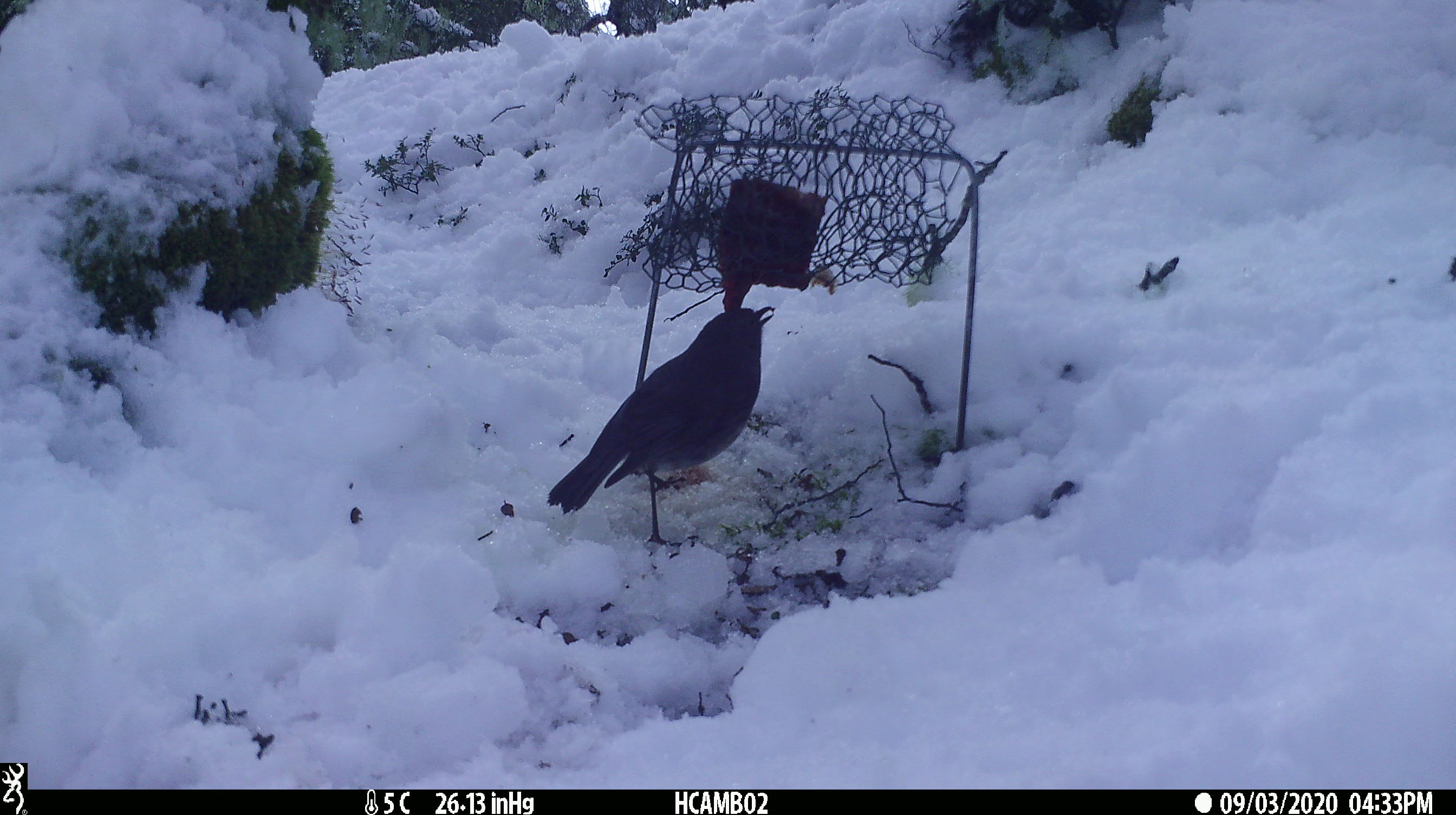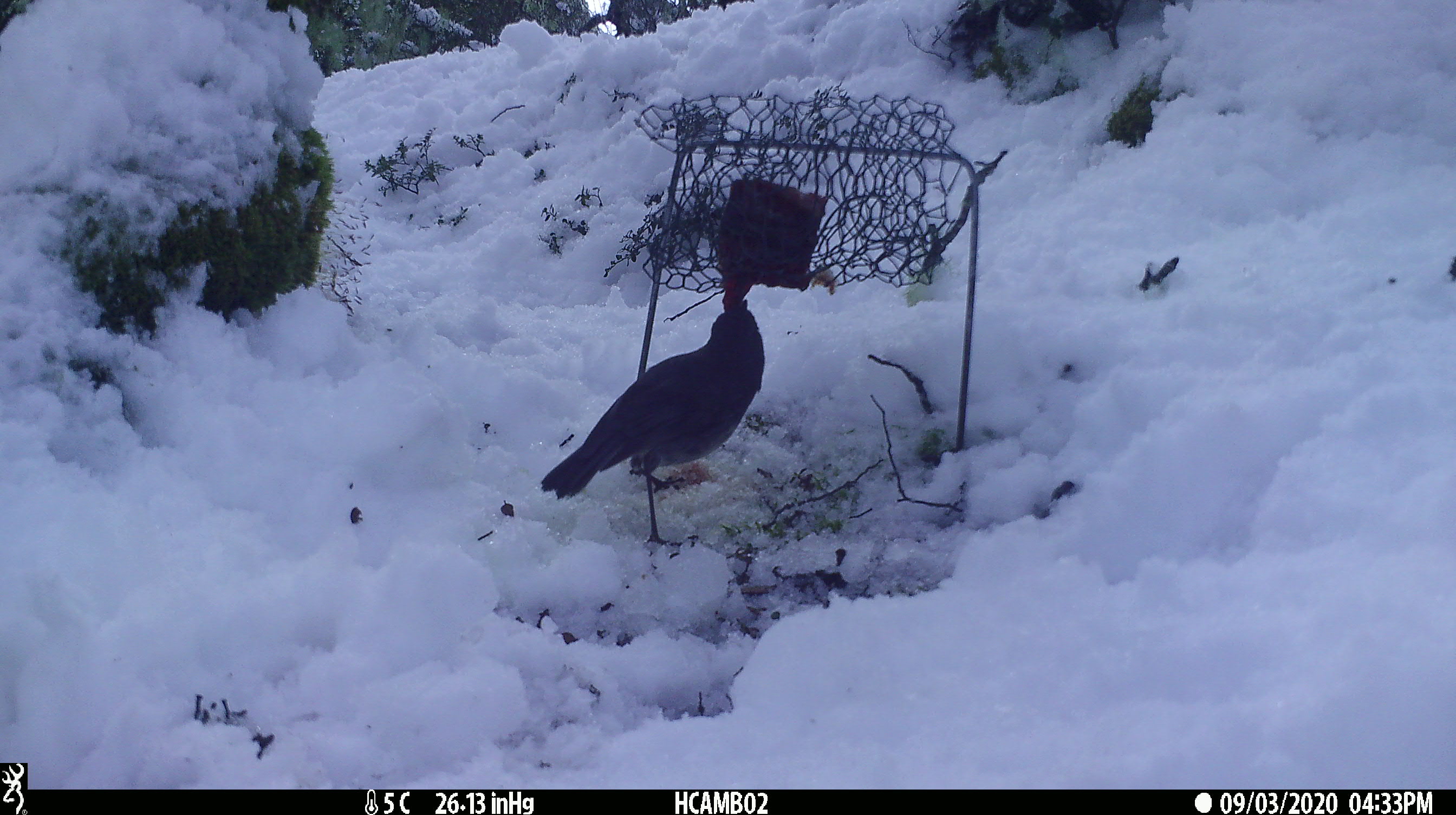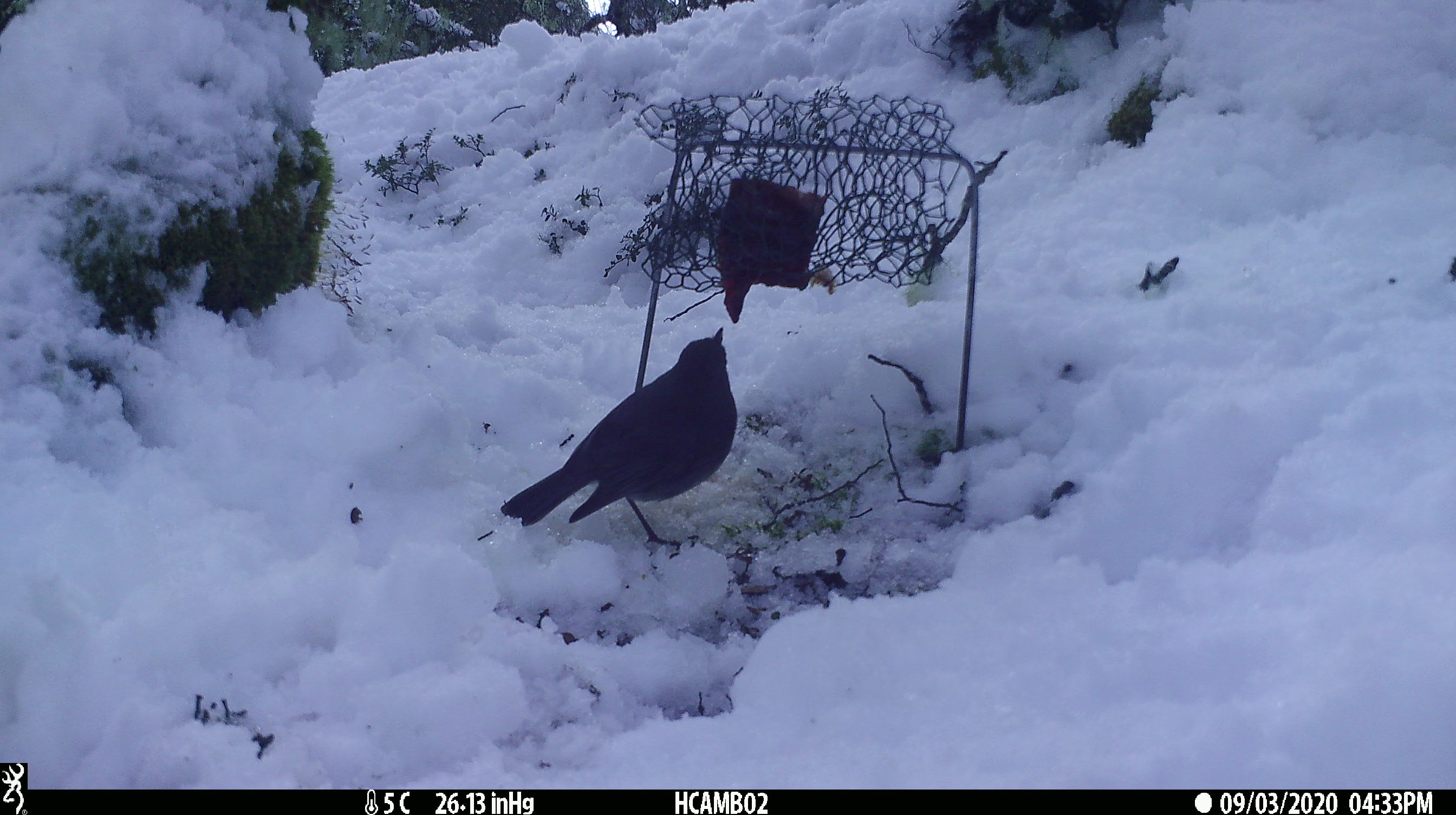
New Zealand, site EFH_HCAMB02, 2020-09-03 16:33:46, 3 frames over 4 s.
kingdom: Animalia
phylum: Chordata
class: Aves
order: Passeriformes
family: Petroicidae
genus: Petroica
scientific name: Petroica australis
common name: new zealand robin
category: robin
Robin (new zealand robin) (Petroica australis).